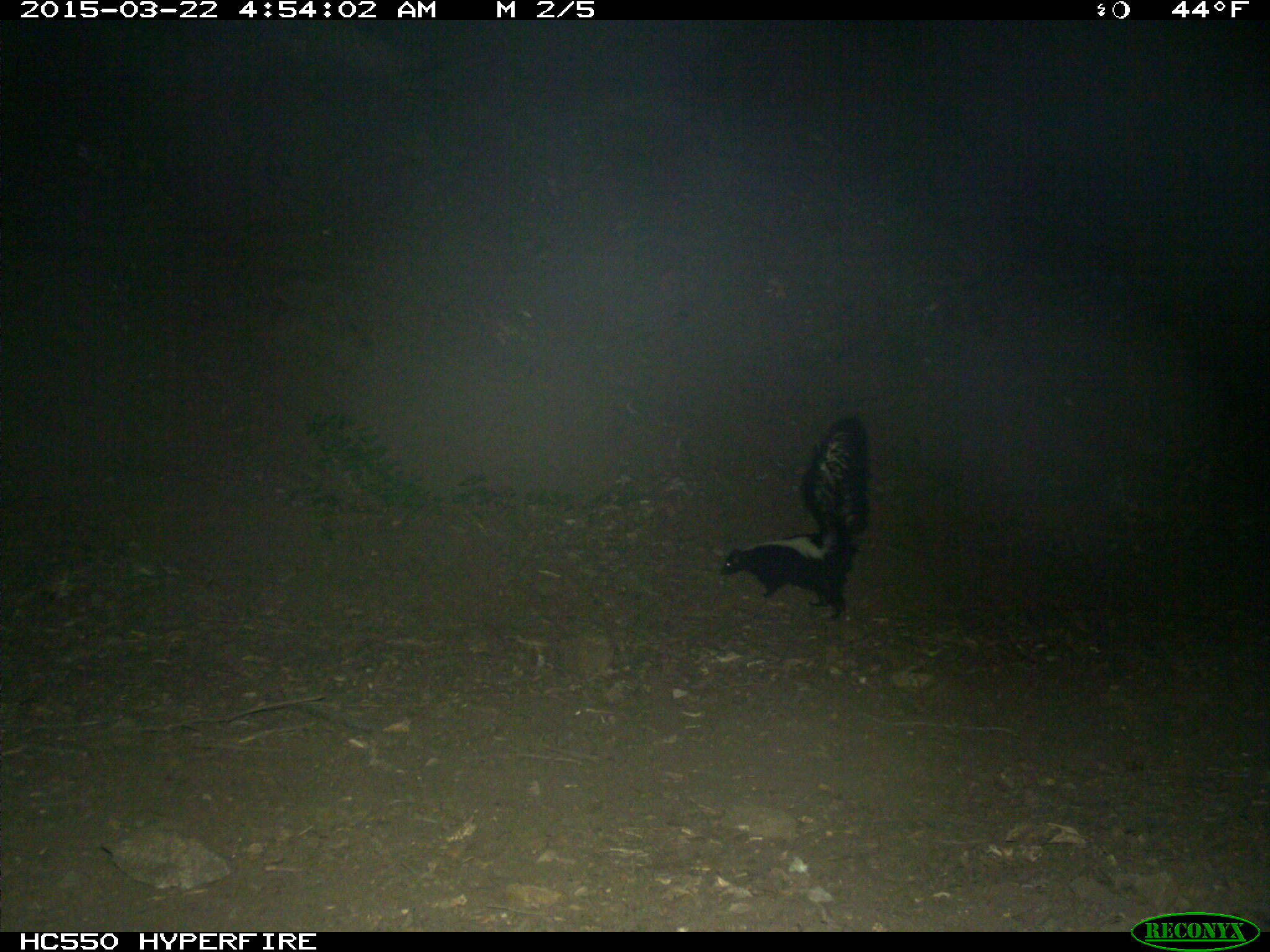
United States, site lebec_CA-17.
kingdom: Animalia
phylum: Chordata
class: Mammalia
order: Carnivora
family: Mephitidae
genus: Mephitis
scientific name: Mephitis mephitis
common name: striped skunk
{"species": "Mephitis mephitis (striped skunk)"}